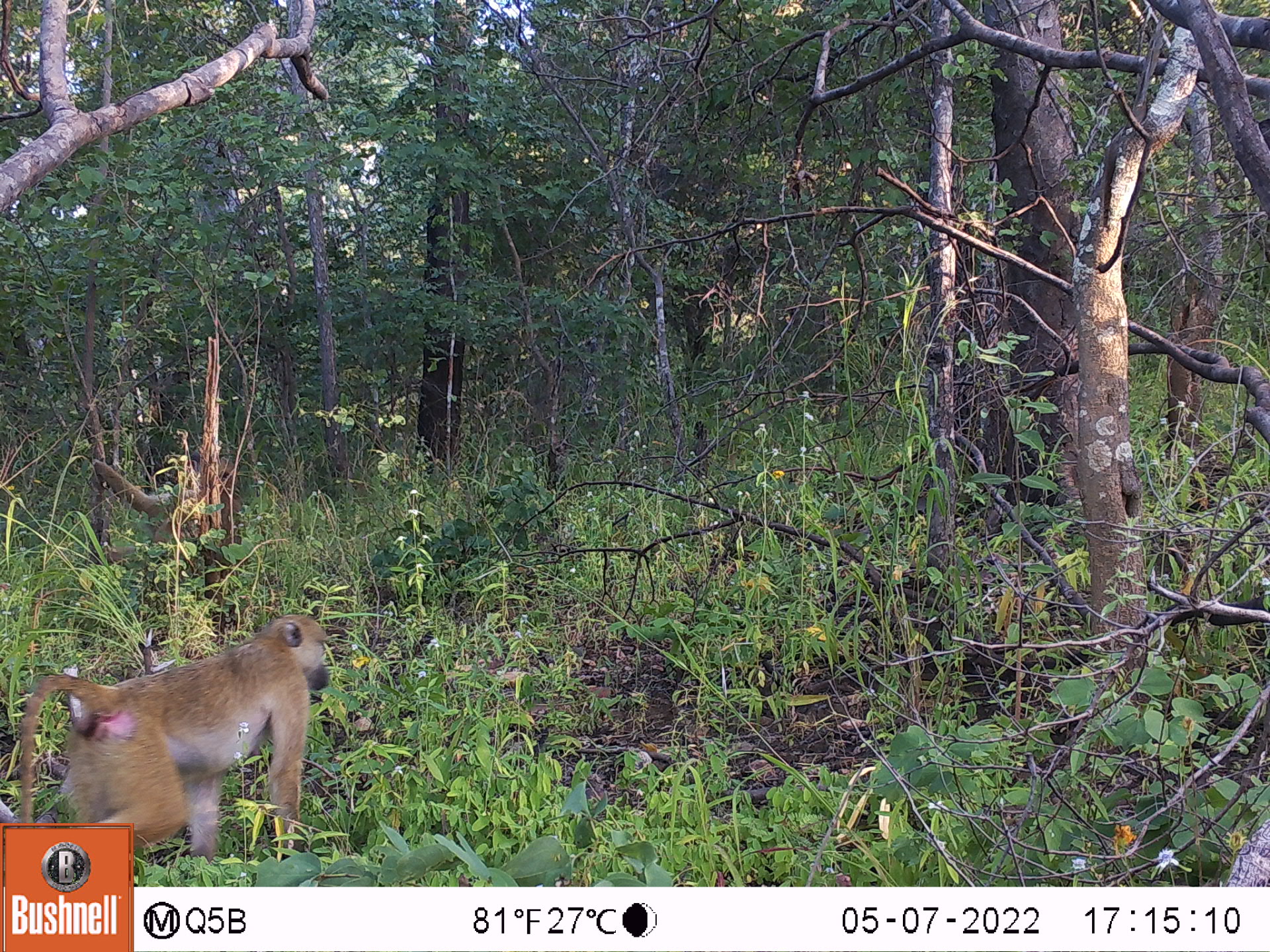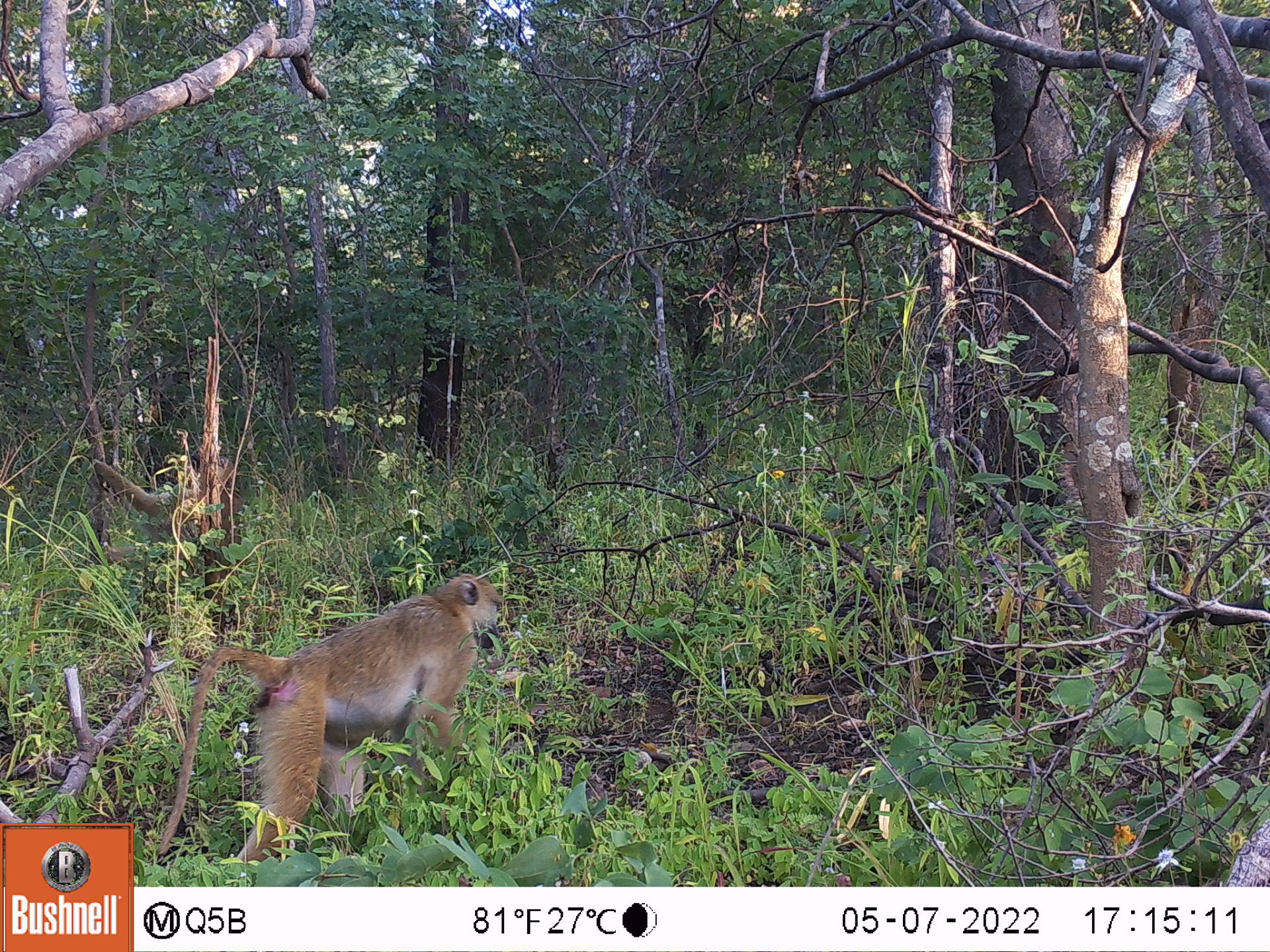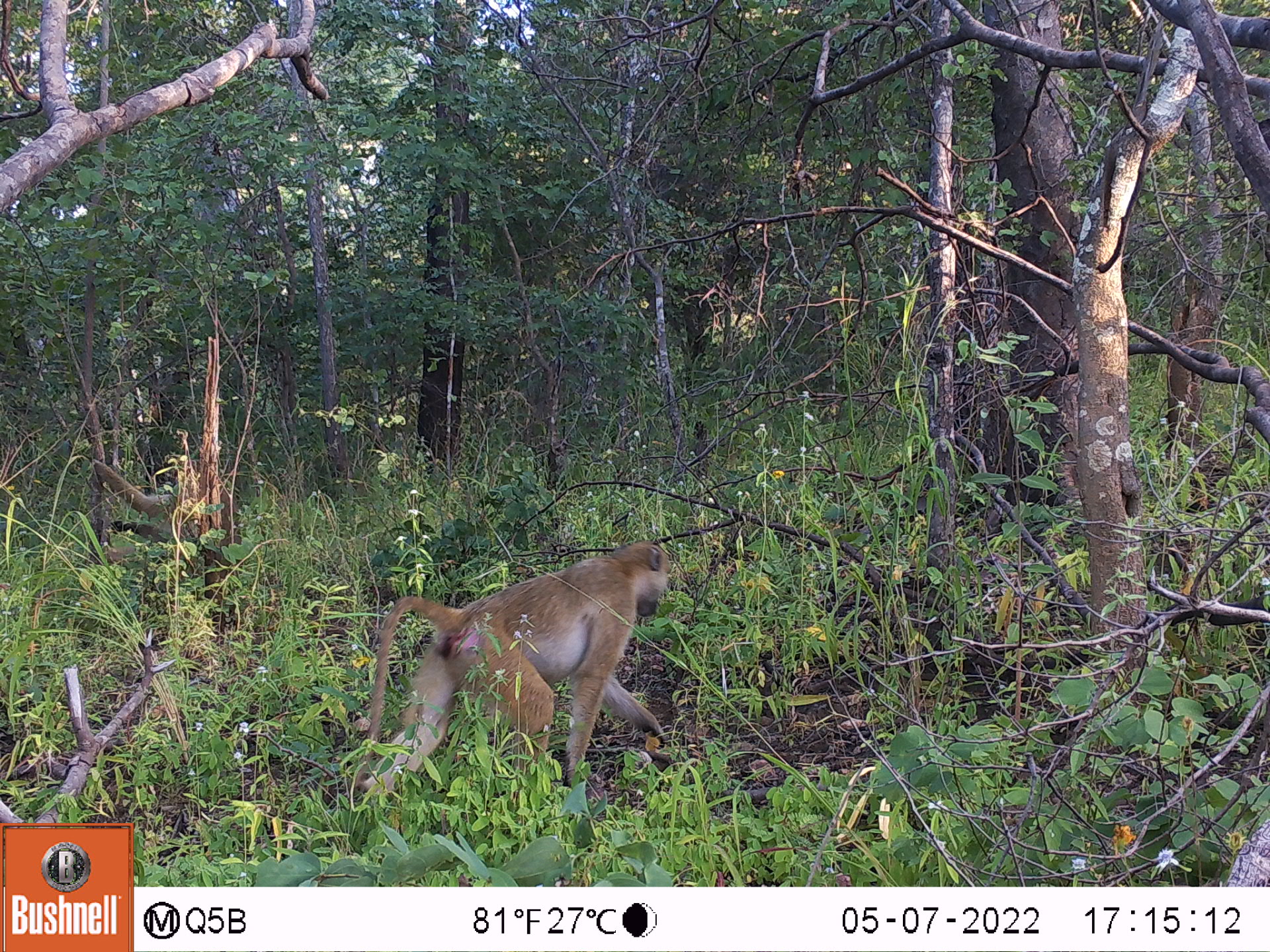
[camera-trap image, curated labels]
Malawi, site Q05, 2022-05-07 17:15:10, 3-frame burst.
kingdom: Animalia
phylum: Chordata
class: Mammalia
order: Primates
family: Cercopithecidae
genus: Papio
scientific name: Papio cynocephalus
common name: yellow baboon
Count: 2.